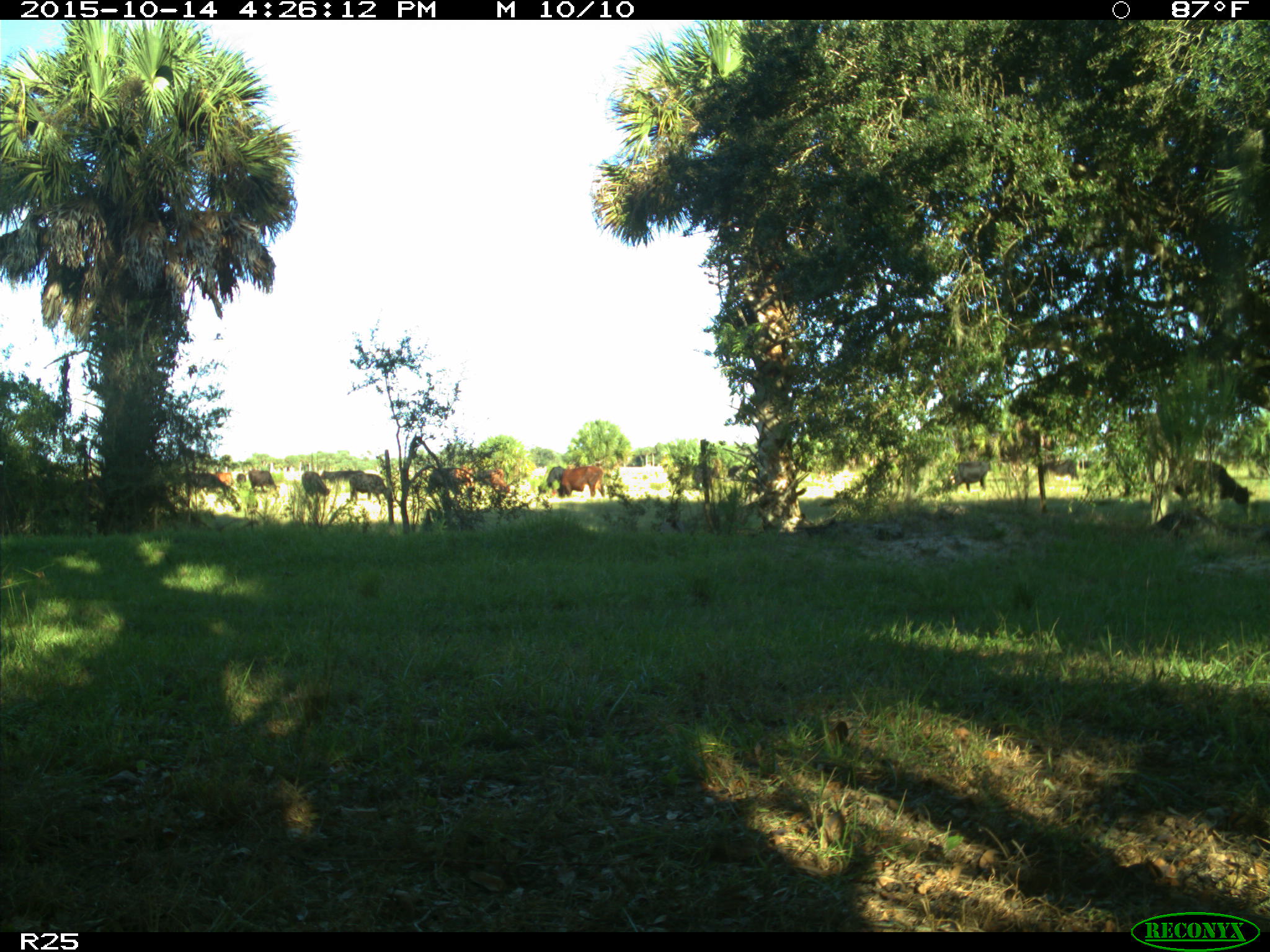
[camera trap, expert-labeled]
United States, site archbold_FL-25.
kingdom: Animalia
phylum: Chordata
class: Mammalia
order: Artiodactyla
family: Bovidae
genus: Bos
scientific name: Bos taurus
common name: domestic cow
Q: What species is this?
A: Bos taurus (domestic cow).